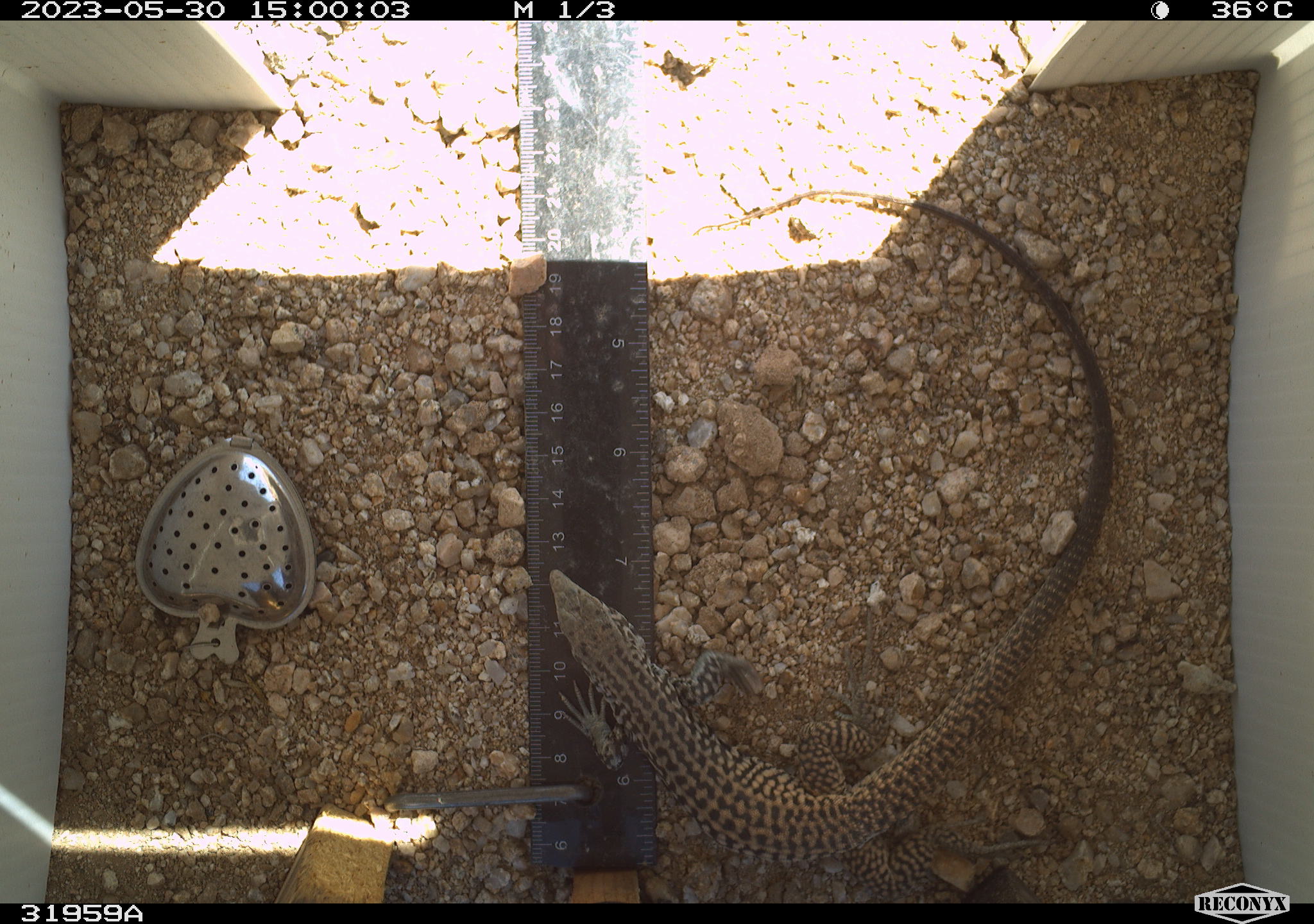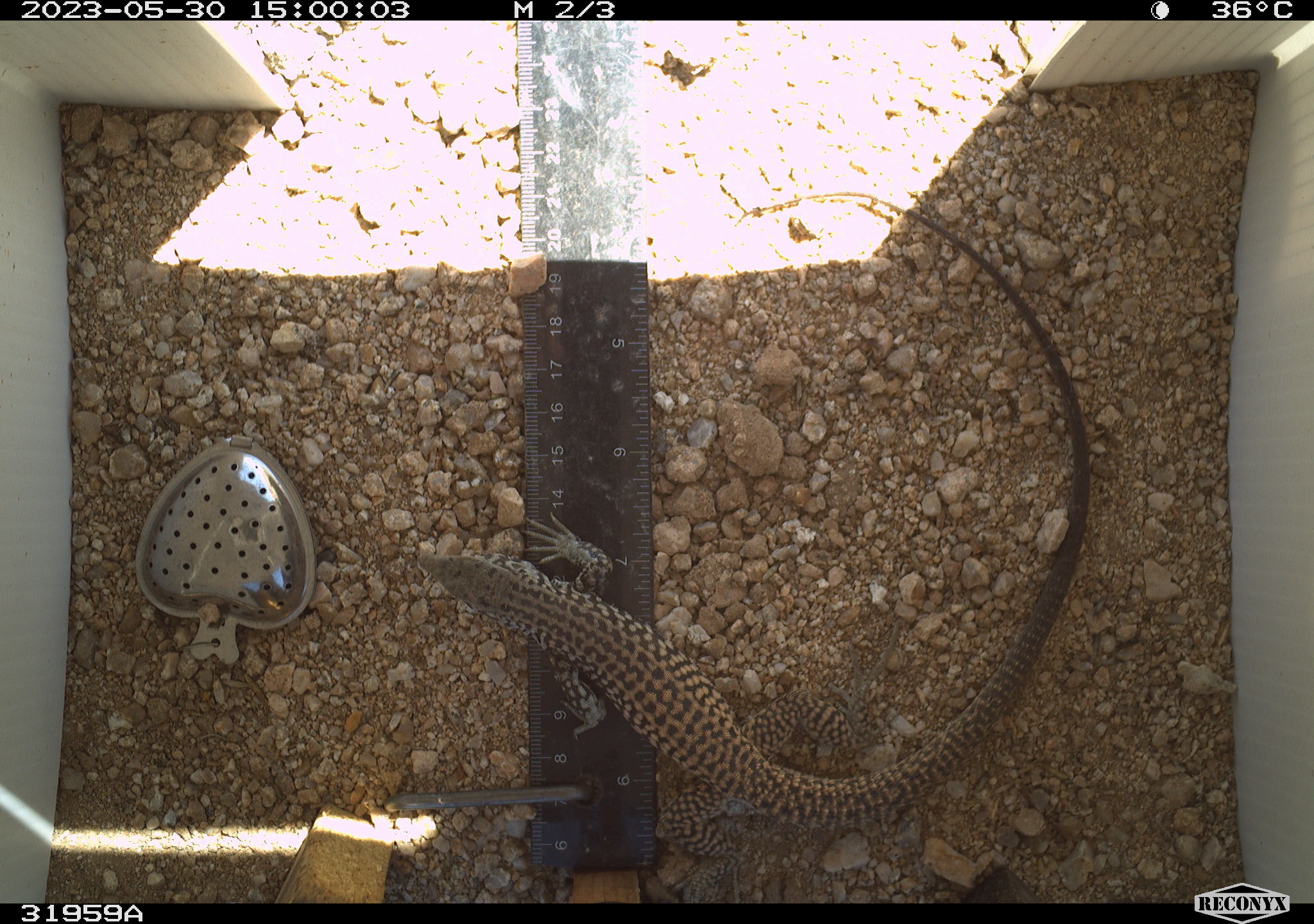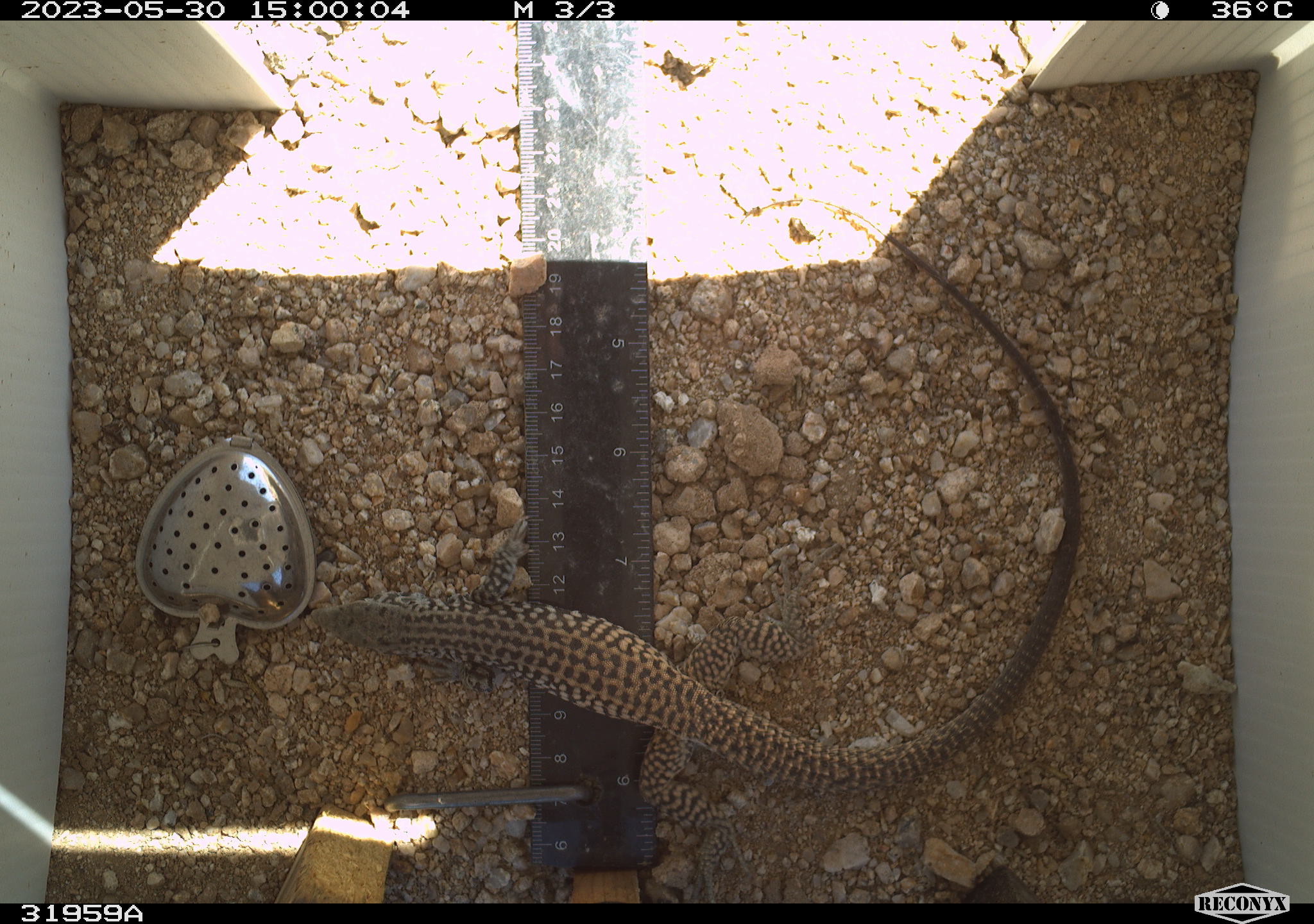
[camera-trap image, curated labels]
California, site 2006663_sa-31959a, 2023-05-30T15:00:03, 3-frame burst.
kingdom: Animalia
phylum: Chordata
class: Reptilia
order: Squamata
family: Teiidae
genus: Aspidoscelis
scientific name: Aspidoscelis tigris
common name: western whiptail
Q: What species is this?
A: Western whiptail (Aspidoscelis tigris).